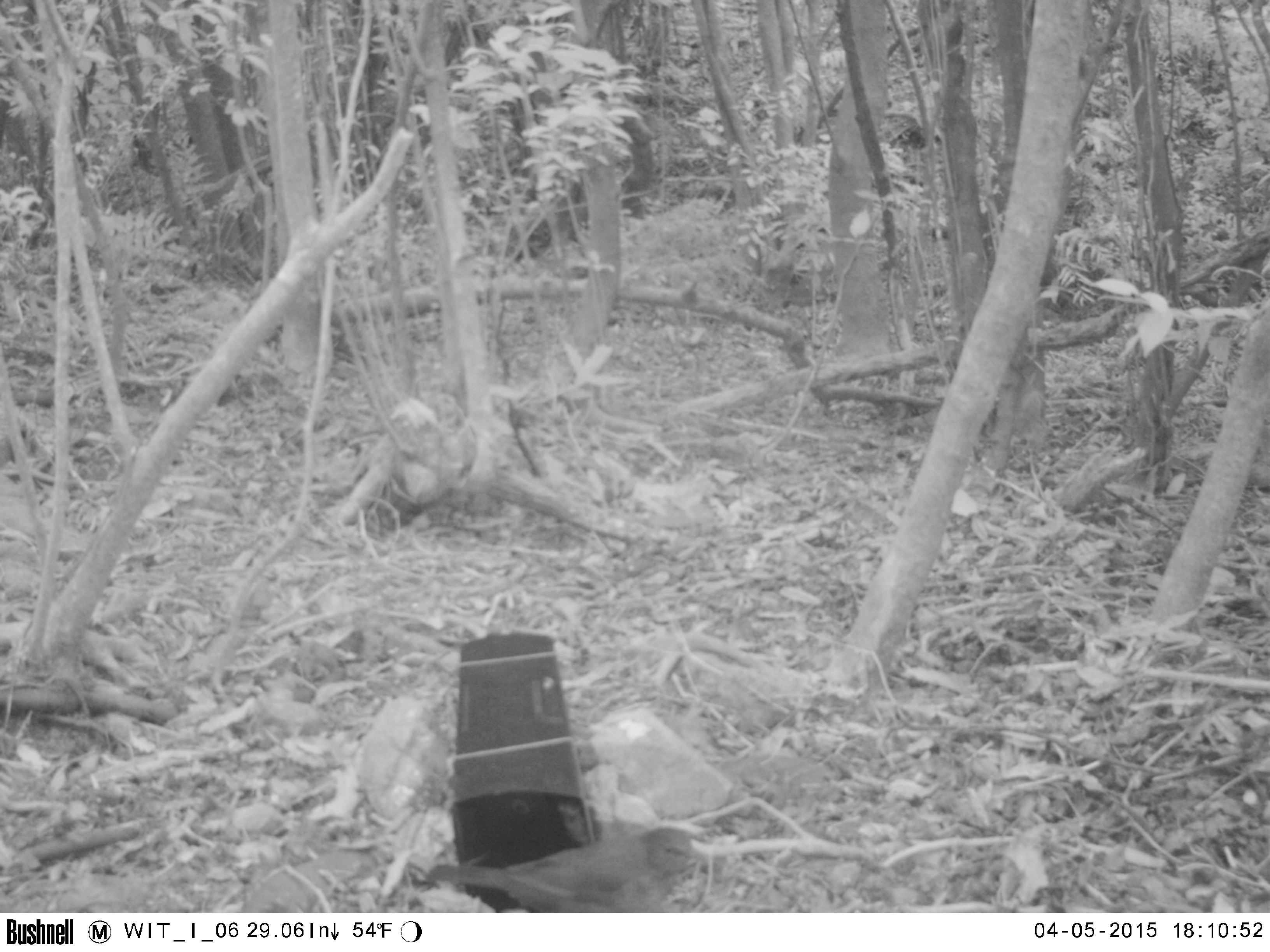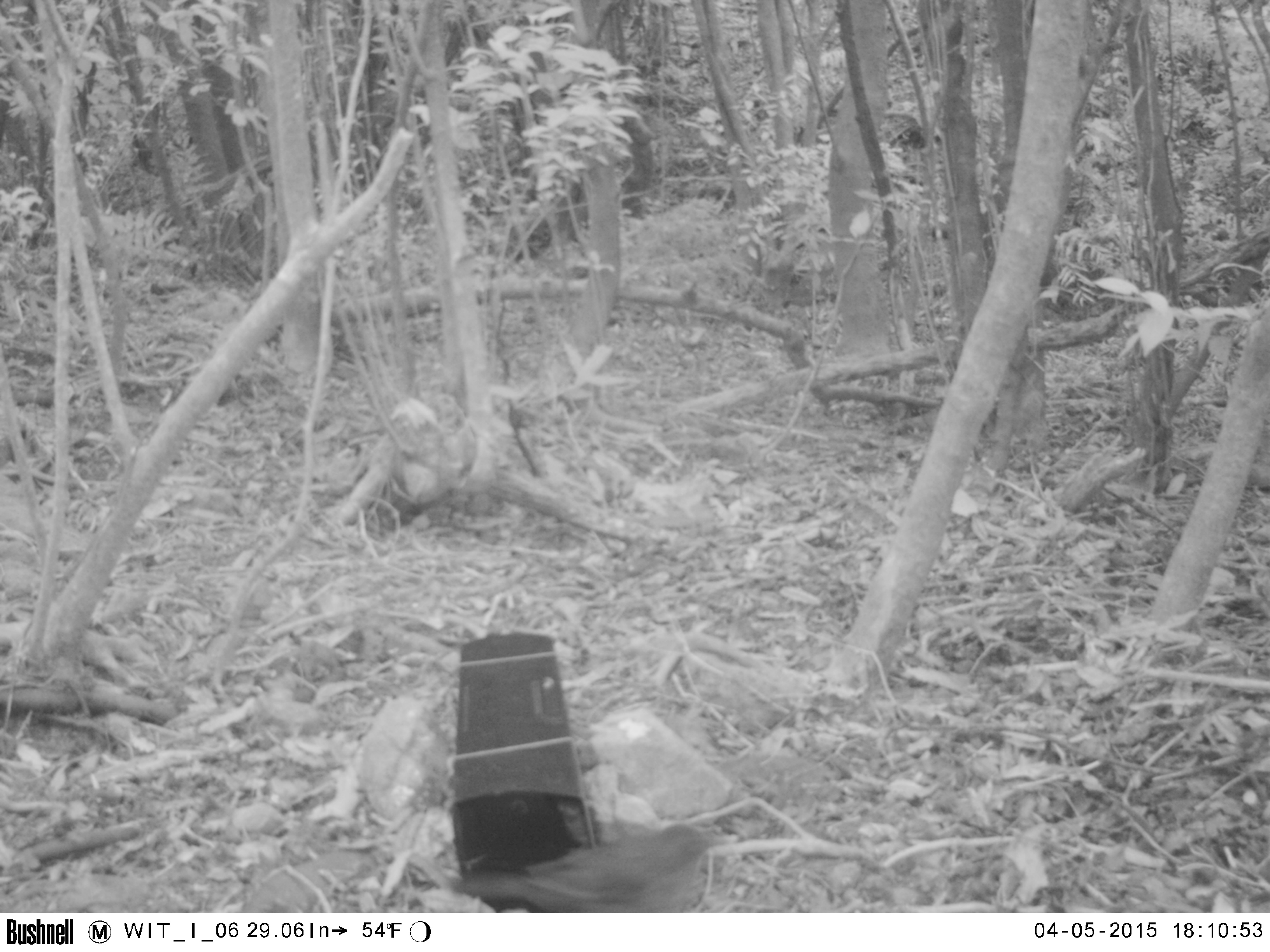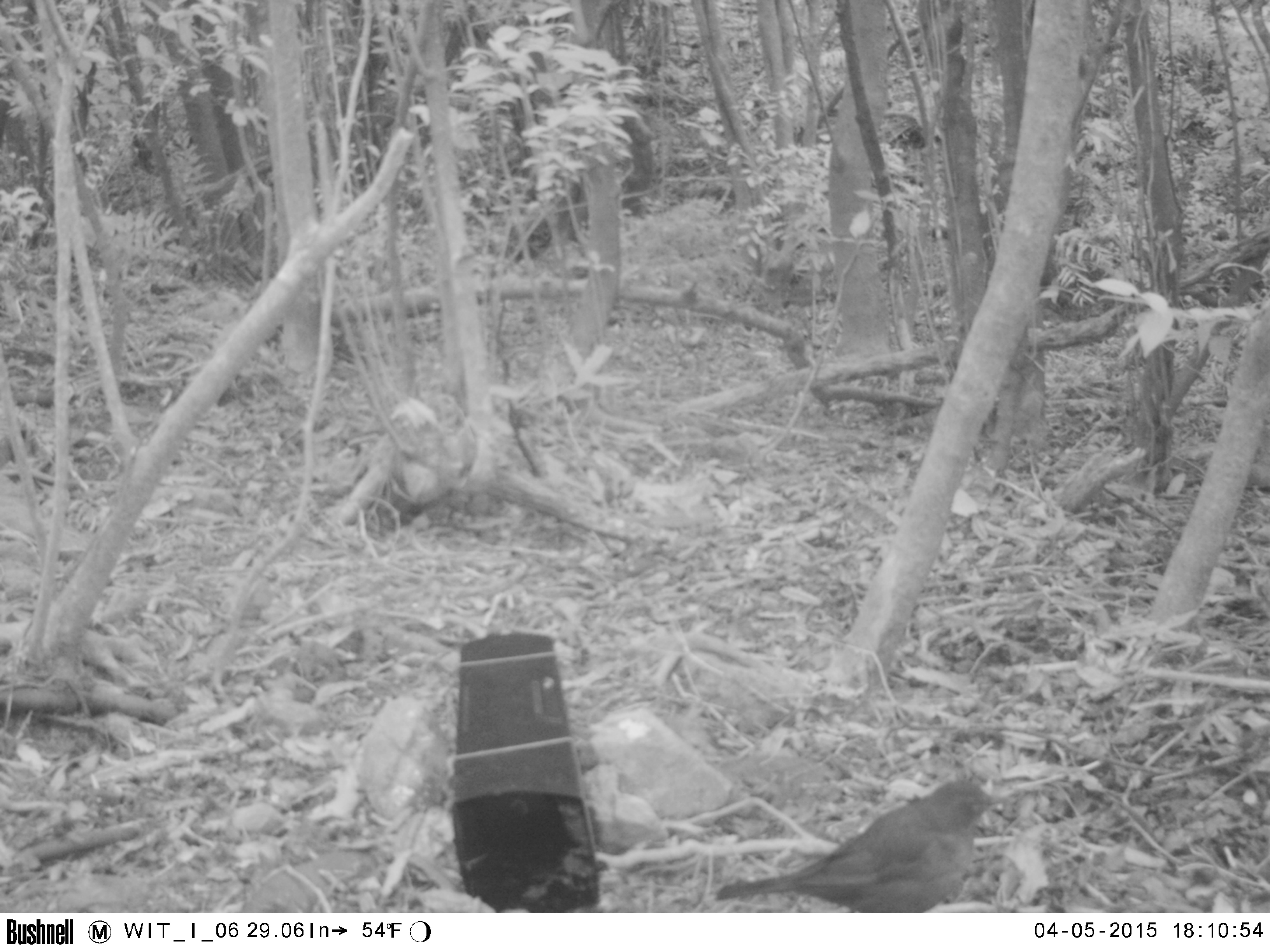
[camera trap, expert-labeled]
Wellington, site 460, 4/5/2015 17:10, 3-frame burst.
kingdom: Animalia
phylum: Chordata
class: Aves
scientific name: Aves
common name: bird